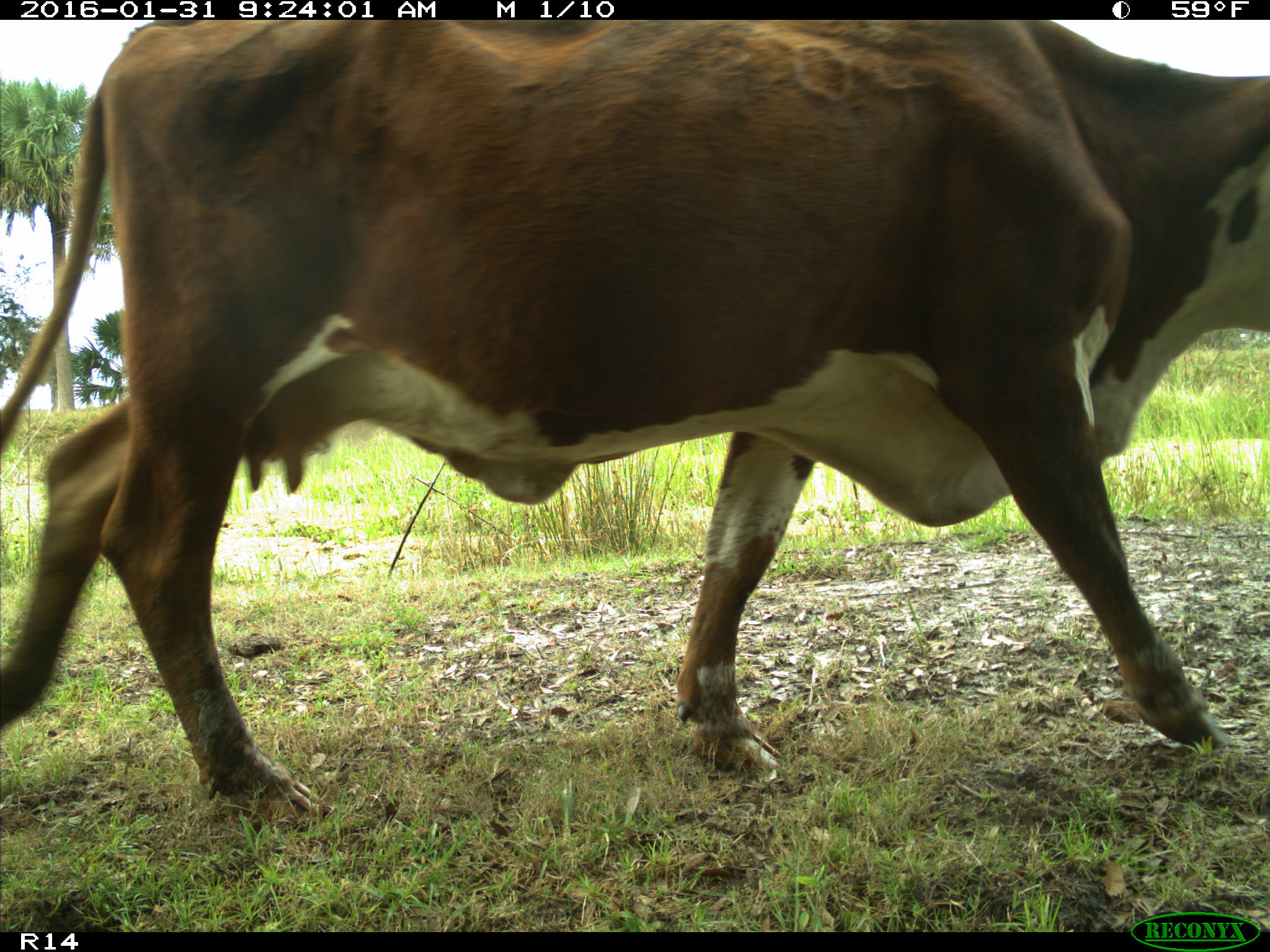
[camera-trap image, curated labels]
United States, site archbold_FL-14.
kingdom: Animalia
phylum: Chordata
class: Mammalia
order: Artiodactyla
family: Bovidae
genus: Bos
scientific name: Bos taurus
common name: domestic cow